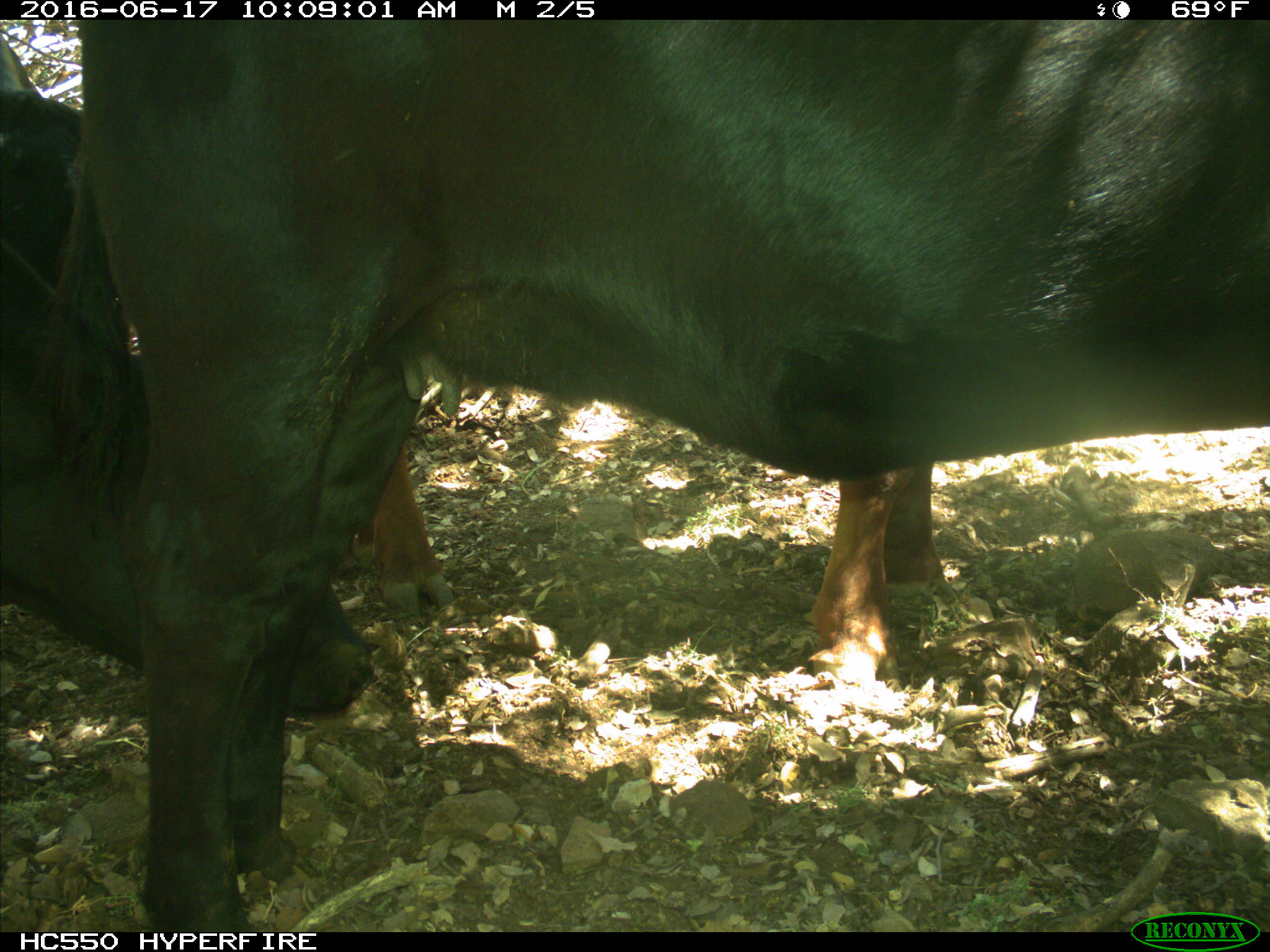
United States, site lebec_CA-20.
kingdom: Animalia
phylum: Chordata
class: Mammalia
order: Artiodactyla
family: Bovidae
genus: Bos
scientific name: Bos taurus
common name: domestic cow